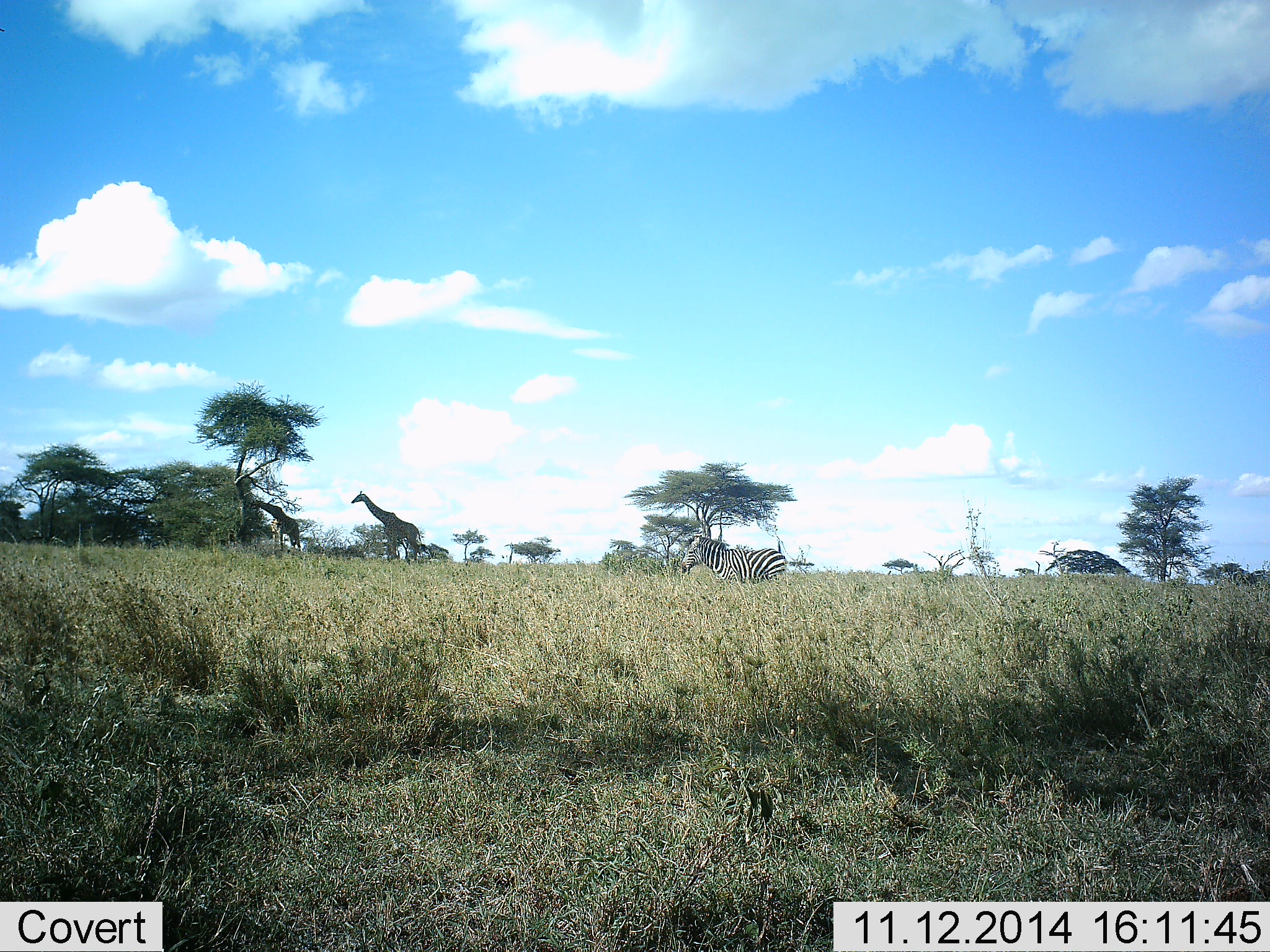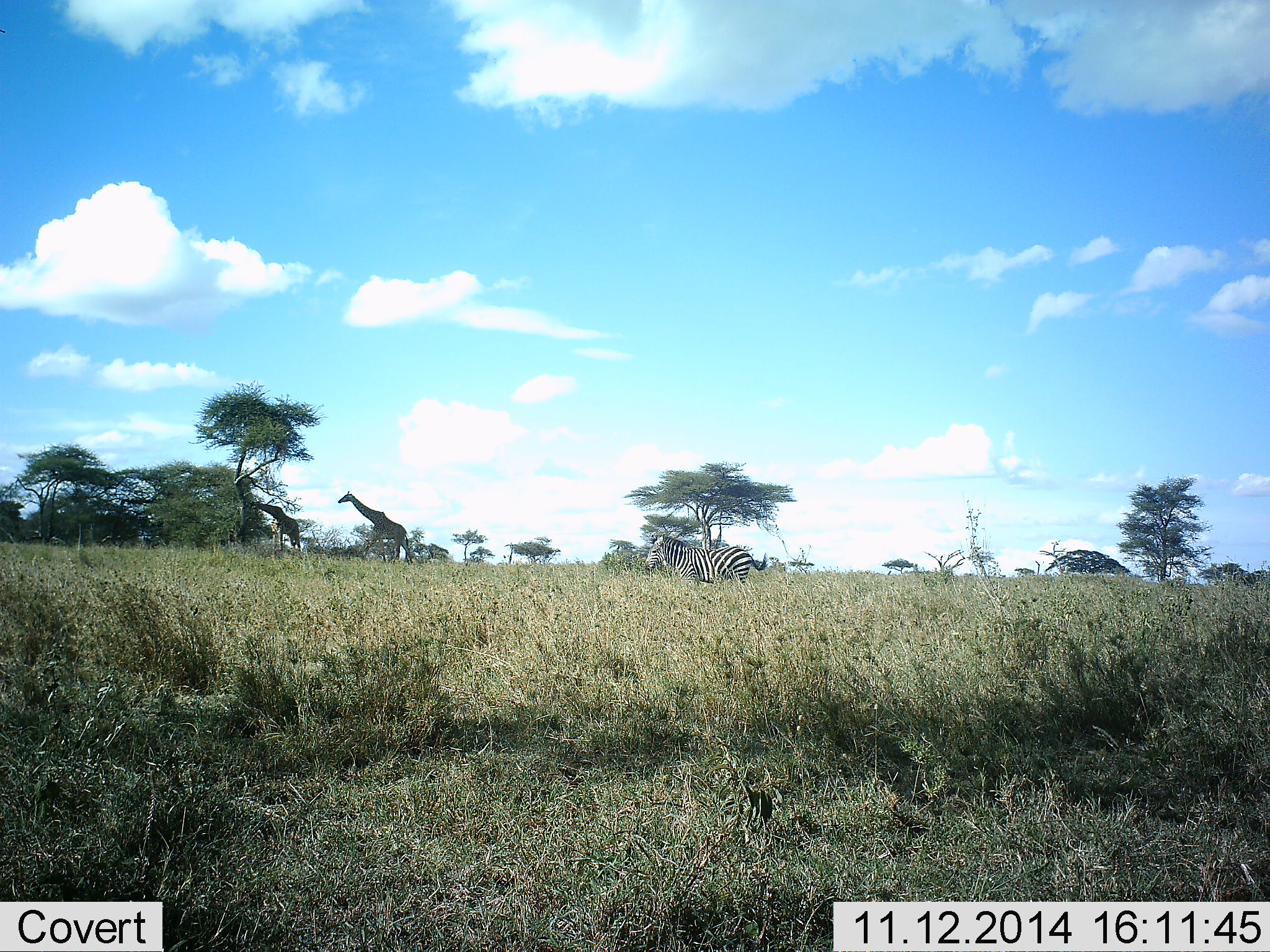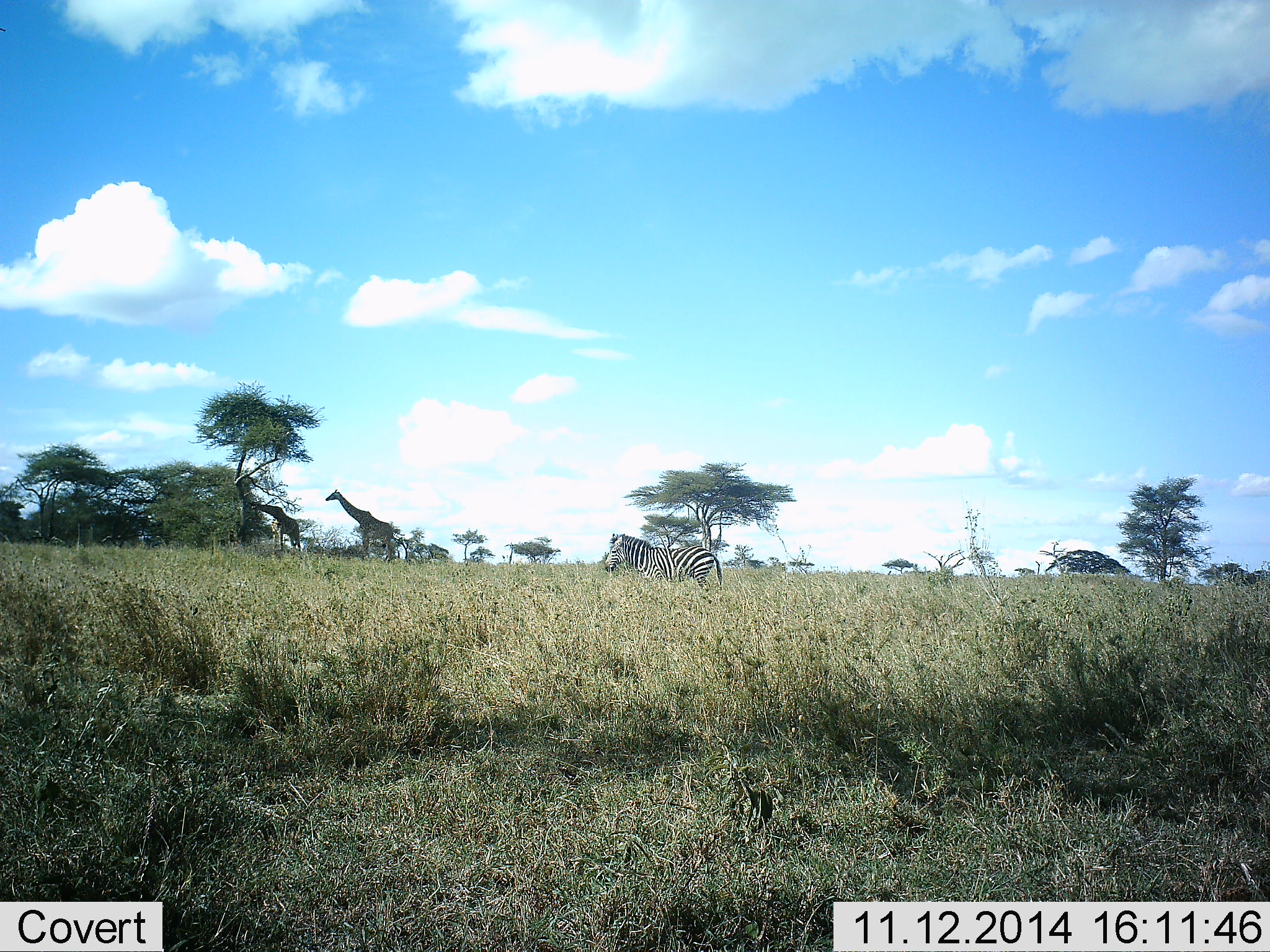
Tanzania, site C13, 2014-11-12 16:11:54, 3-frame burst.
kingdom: Animalia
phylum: Chordata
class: Mammalia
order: Artiodactyla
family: Giraffidae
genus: Giraffa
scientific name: Giraffa camelopardalis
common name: giraffe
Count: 2.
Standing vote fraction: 50%.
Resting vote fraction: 0%.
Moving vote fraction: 80%.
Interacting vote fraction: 0%.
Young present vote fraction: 0%.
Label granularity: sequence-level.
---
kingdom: Animalia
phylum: Chordata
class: Mammalia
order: Perissodactyla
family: Equidae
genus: Equus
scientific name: Equus quagga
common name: plains zebra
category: zebra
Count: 1.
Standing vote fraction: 10%.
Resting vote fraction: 0%.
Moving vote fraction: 90%.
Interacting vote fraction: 0%.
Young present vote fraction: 0%.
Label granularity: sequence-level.